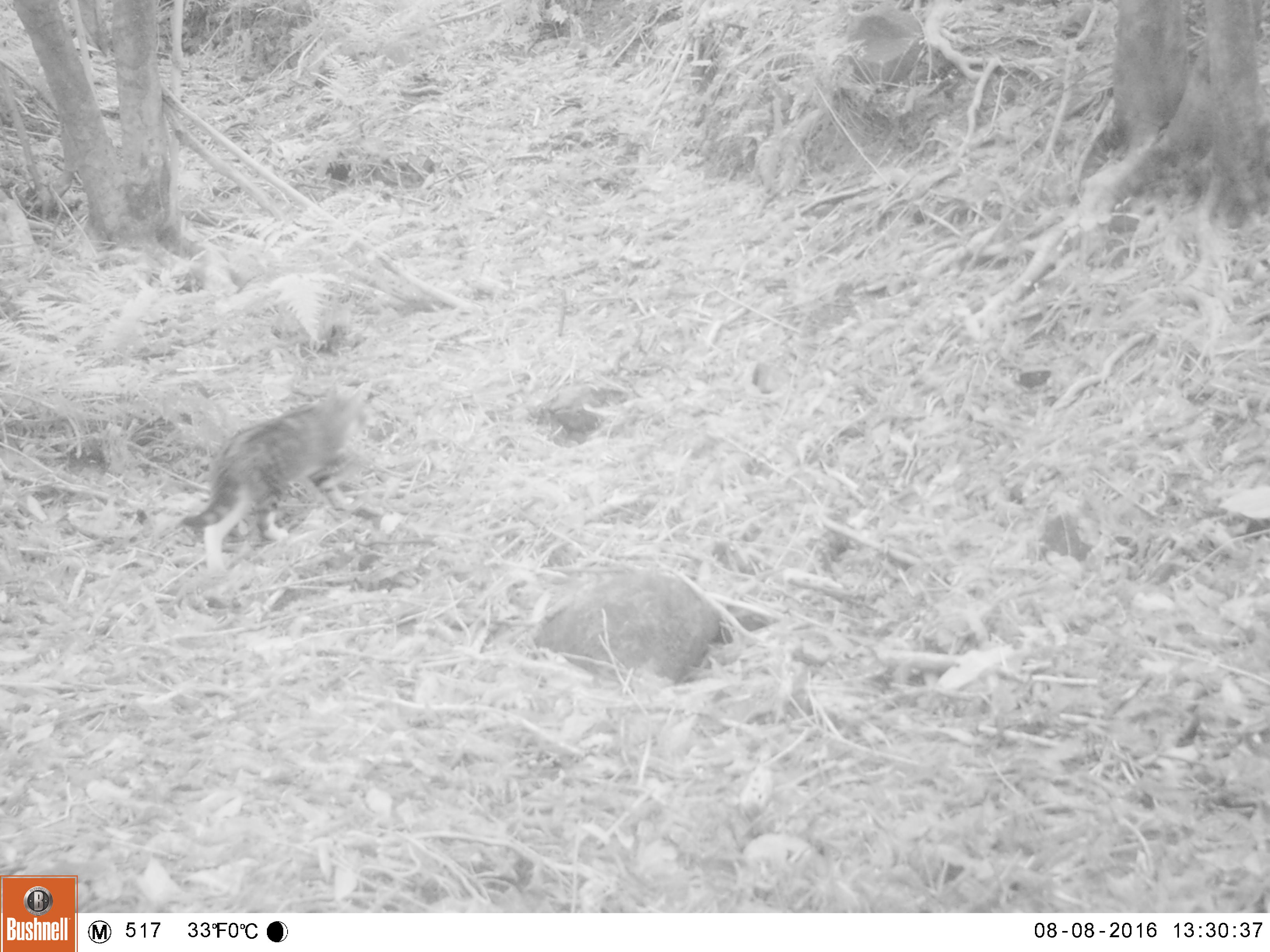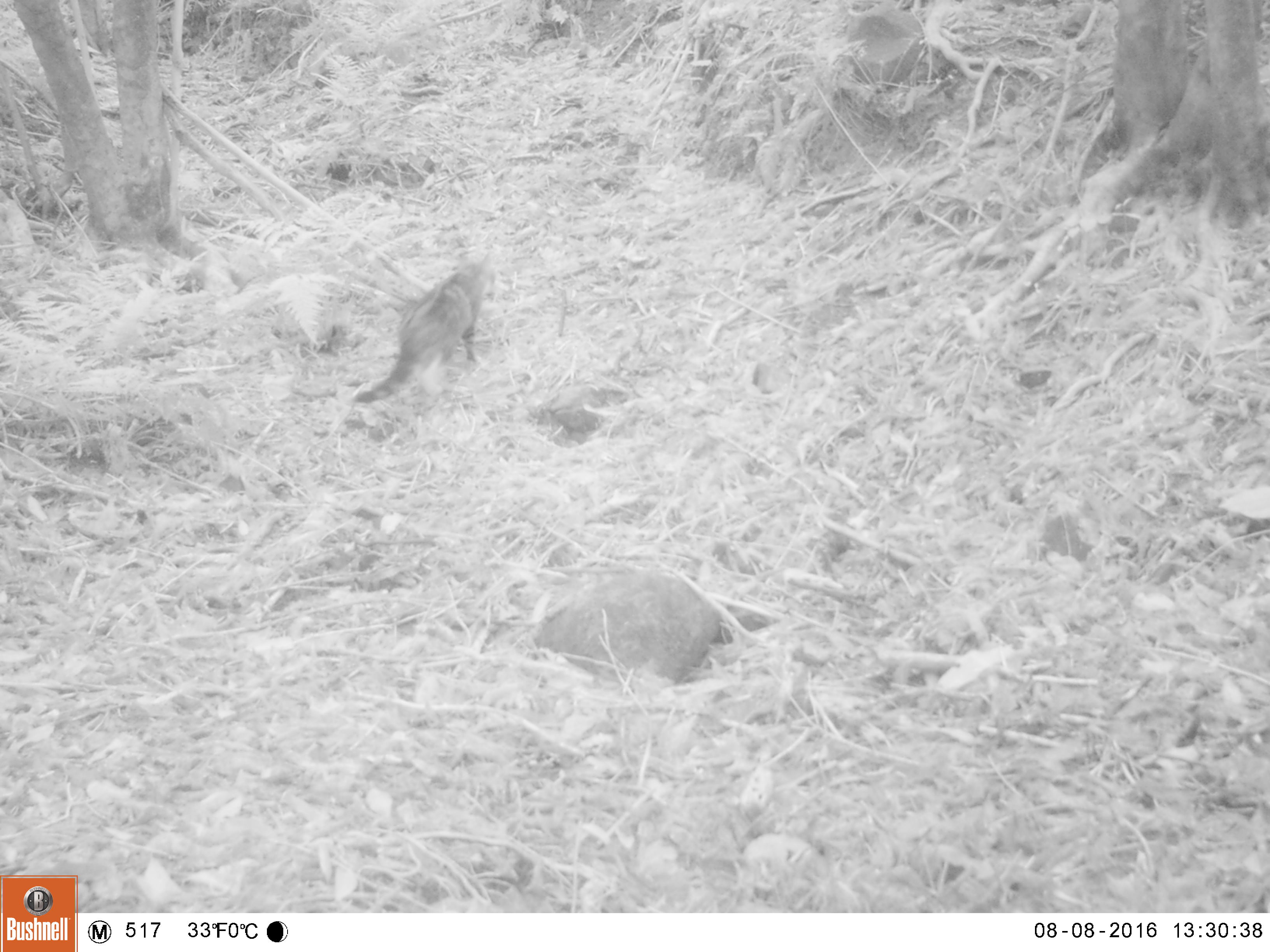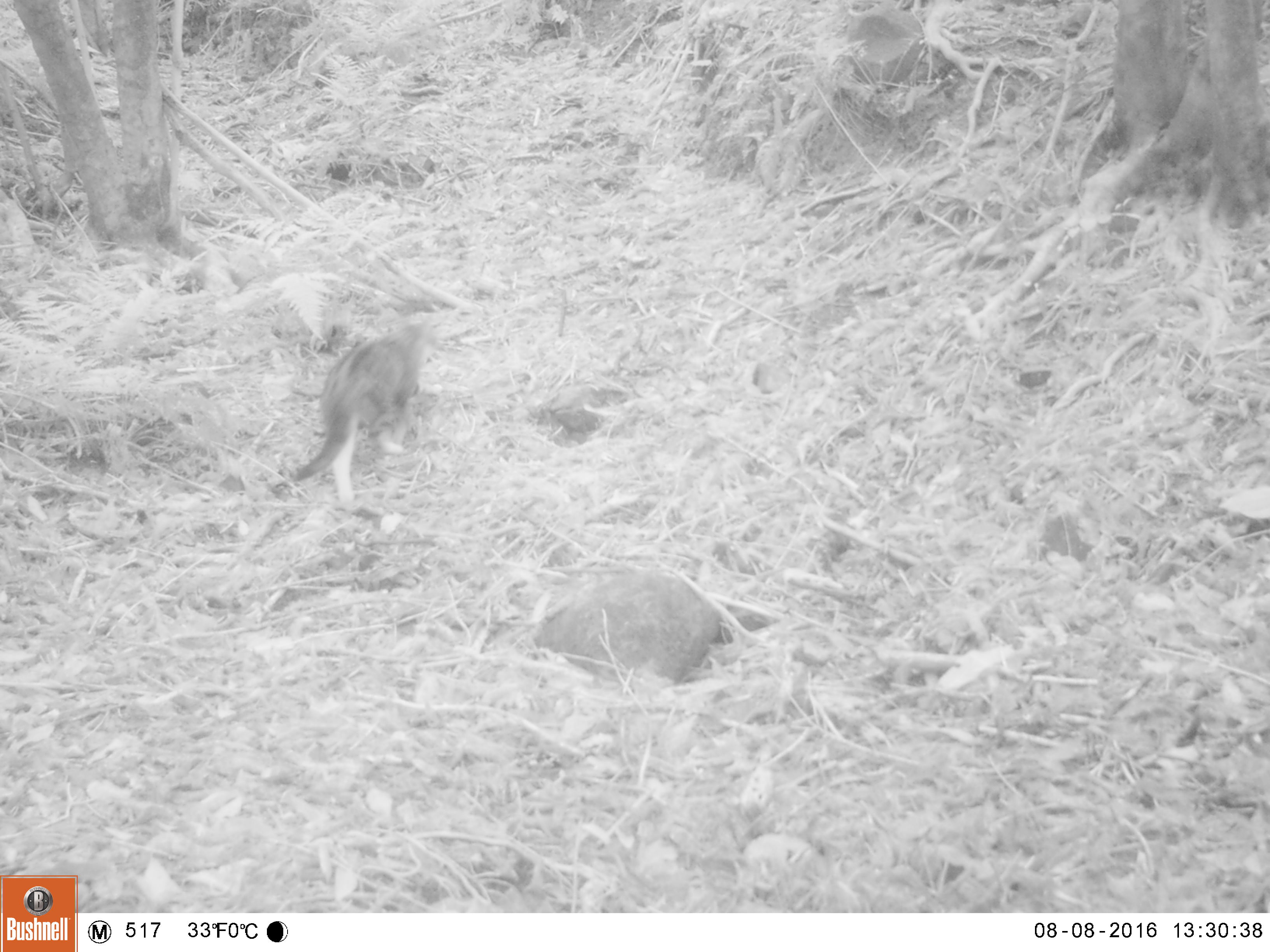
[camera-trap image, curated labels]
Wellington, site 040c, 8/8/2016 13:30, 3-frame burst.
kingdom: Animalia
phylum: Chordata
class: Mammalia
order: Carnivora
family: Felidae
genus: Felis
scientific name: Felis catus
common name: cat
Cat (Felis catus).